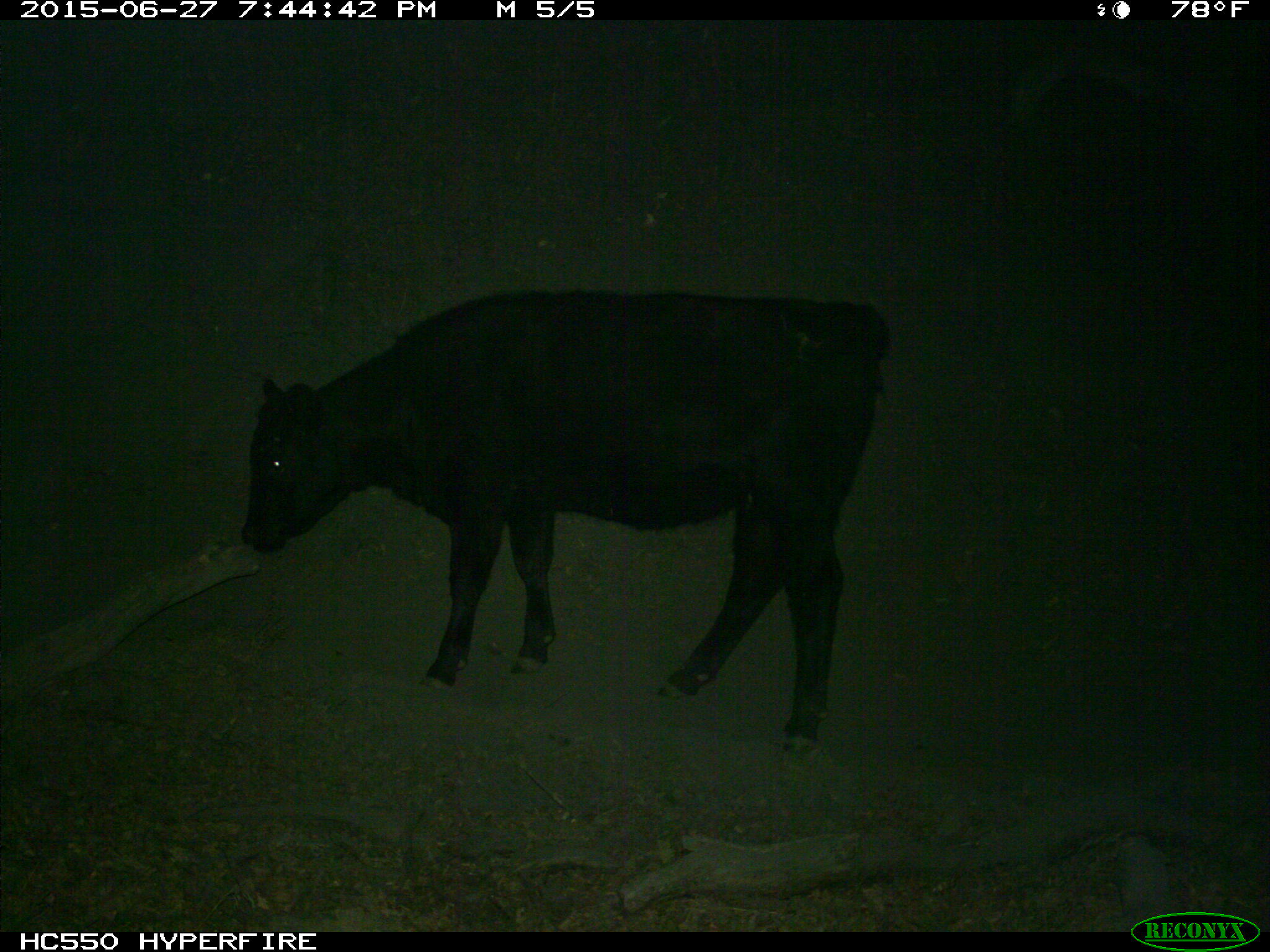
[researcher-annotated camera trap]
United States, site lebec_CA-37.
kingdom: Animalia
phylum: Chordata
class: Mammalia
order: Artiodactyla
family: Bovidae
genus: Bos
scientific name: Bos taurus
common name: domestic cow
Bos taurus (domestic cow).